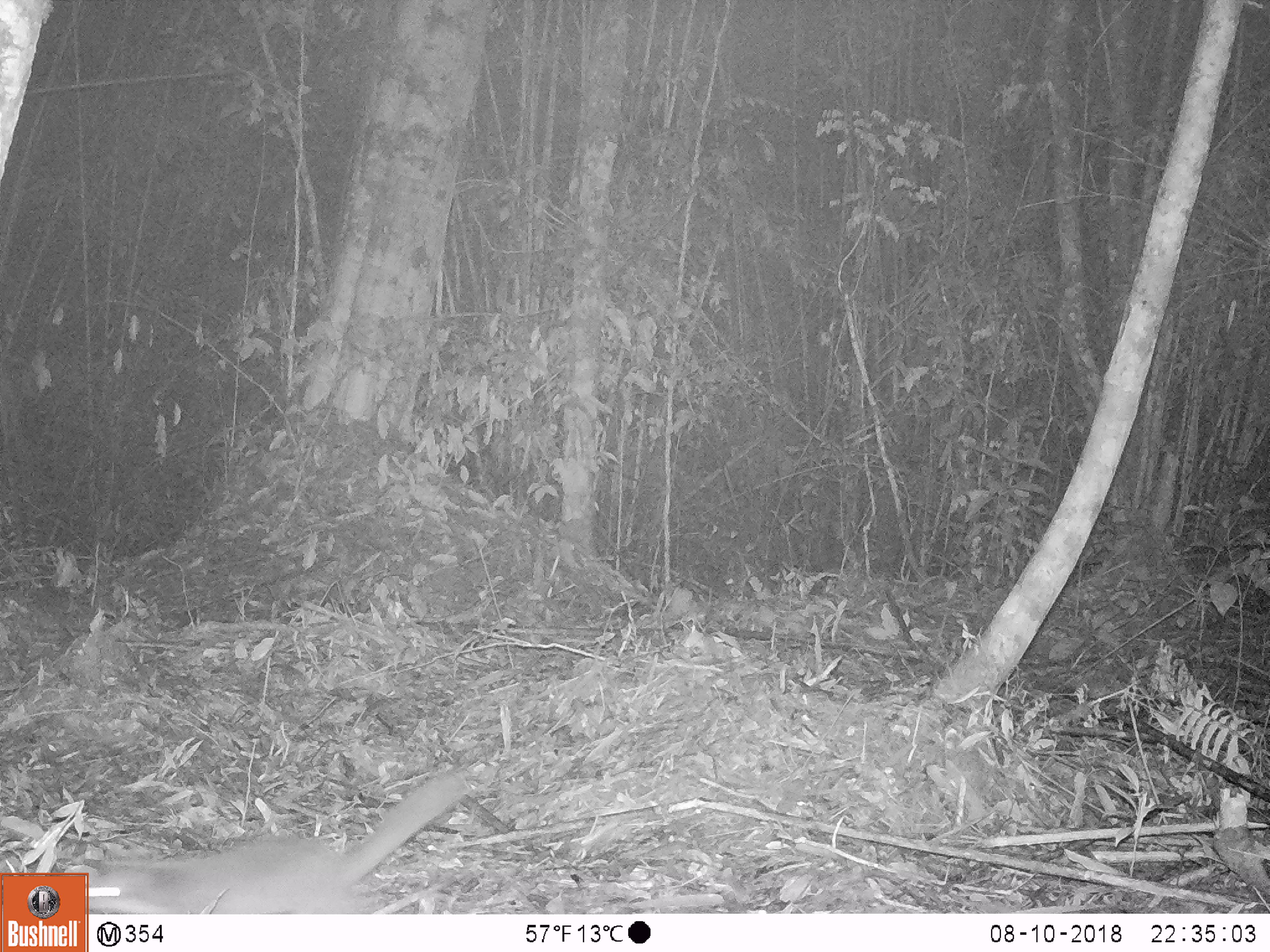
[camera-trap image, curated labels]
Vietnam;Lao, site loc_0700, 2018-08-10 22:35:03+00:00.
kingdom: Animalia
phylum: Chordata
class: Mammalia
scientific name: Mammalia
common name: mammal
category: unidentified small mammal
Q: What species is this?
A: Unidentified small mammal (mammal) (Mammalia).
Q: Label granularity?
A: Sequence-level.